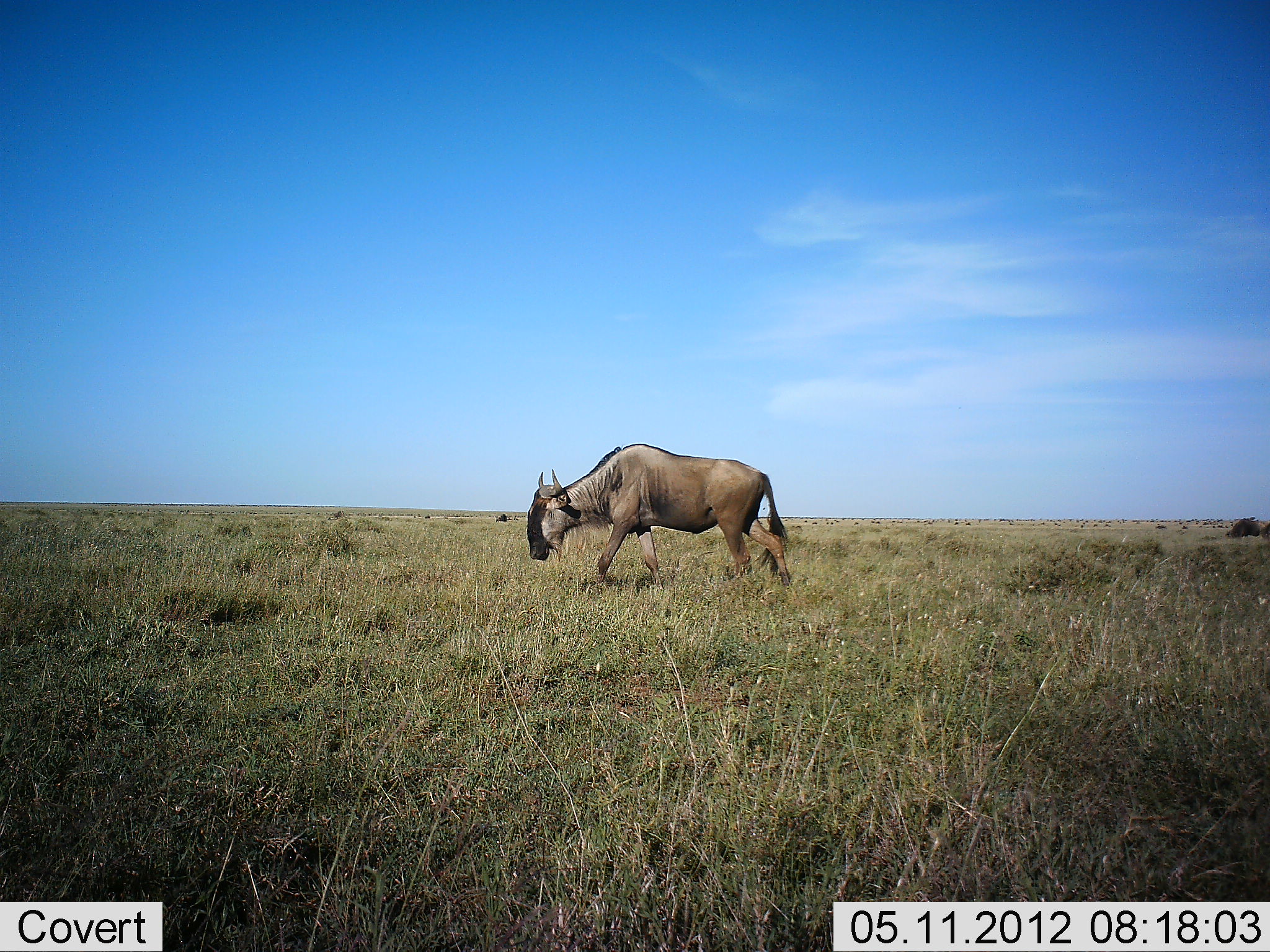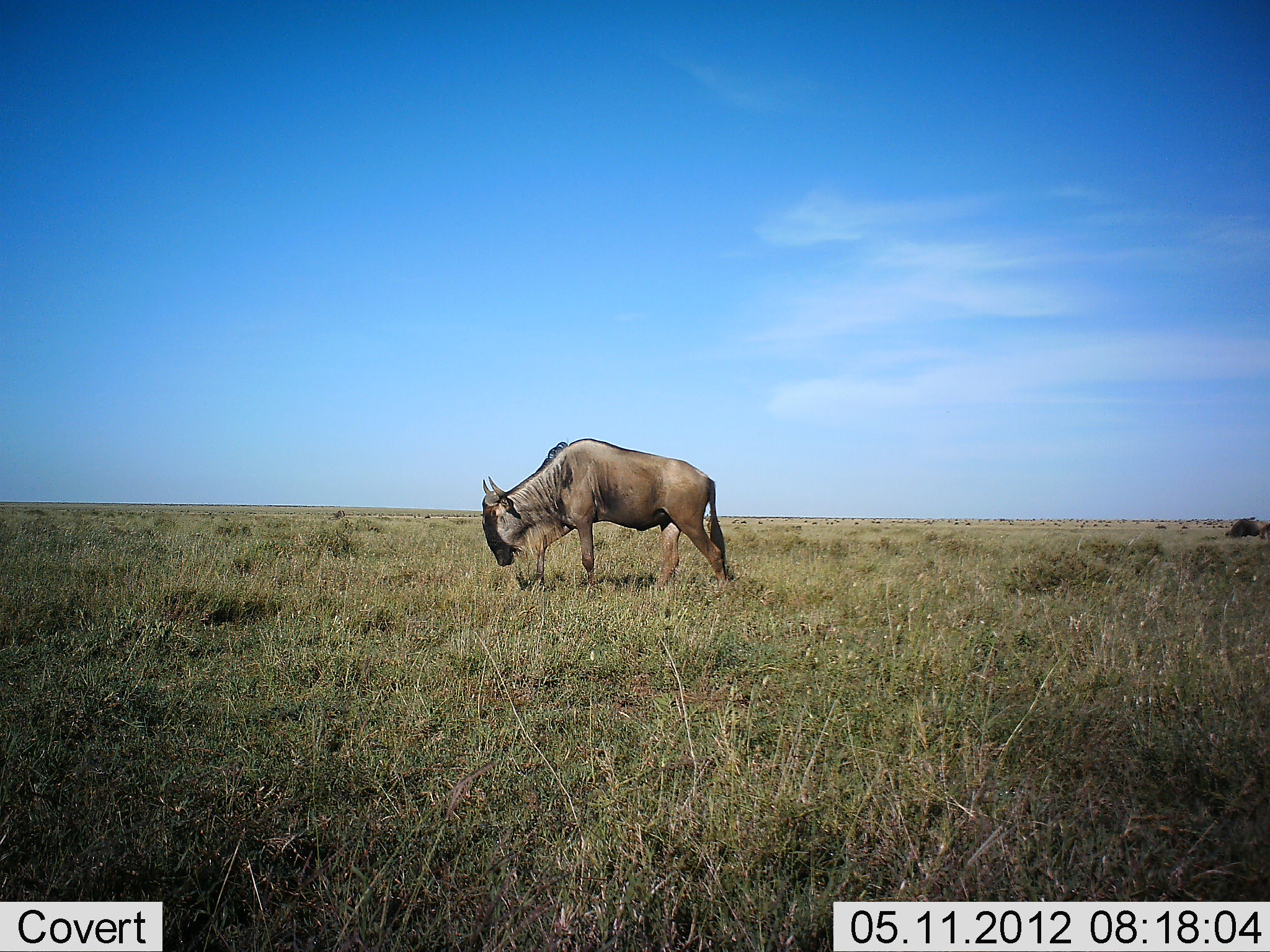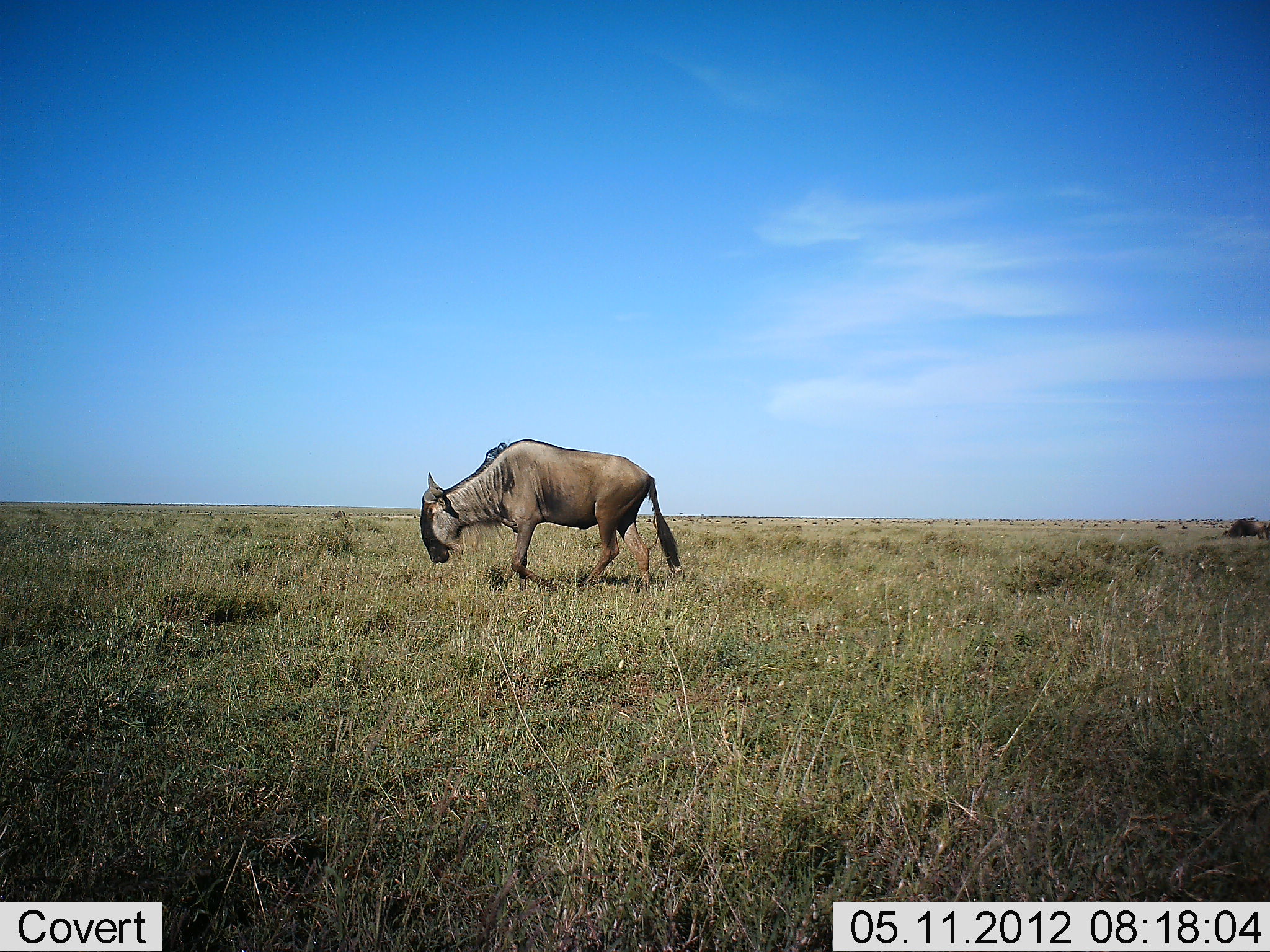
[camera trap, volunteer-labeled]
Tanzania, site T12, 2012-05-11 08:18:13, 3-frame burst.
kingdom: Animalia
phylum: Chordata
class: Mammalia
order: Artiodactyla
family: Bovidae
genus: Connochaetes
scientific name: Connochaetes taurinus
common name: blue wildebeest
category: wildebeest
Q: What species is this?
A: Wildebeest (blue wildebeest) (Connochaetes taurinus).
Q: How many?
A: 1.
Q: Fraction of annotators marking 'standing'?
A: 0%.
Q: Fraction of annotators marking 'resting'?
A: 0%.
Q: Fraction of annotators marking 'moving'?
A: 100%.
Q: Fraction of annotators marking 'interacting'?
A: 0%.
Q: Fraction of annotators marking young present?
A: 0%.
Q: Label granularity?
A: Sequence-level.